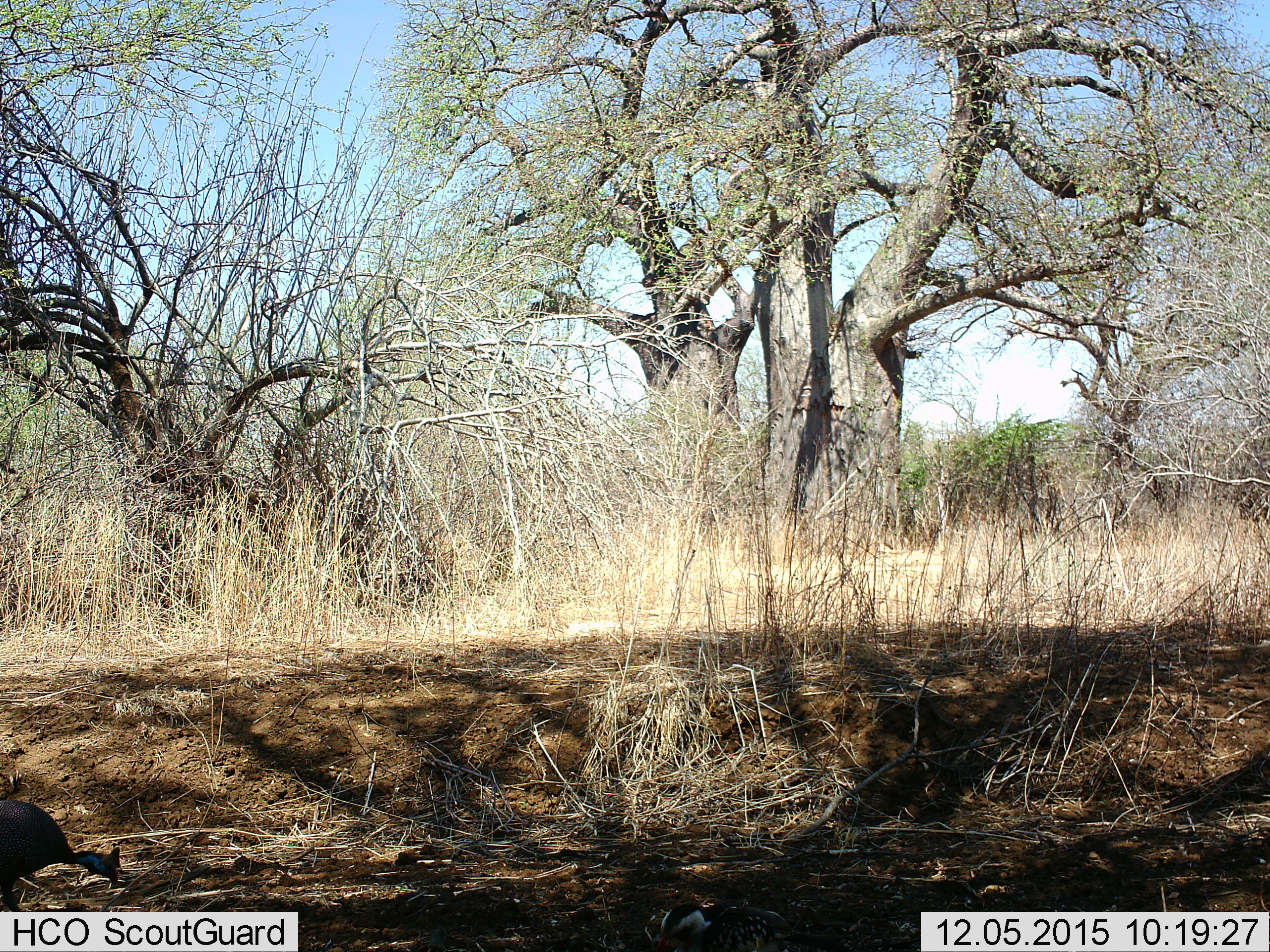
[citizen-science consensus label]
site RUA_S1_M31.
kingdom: Animalia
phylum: Chordata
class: Aves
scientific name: Aves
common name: bird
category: birdother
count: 1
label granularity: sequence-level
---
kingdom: Animalia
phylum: Chordata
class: Aves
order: Galliformes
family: Numididae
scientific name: Numididae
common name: guineafowl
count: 1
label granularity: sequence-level